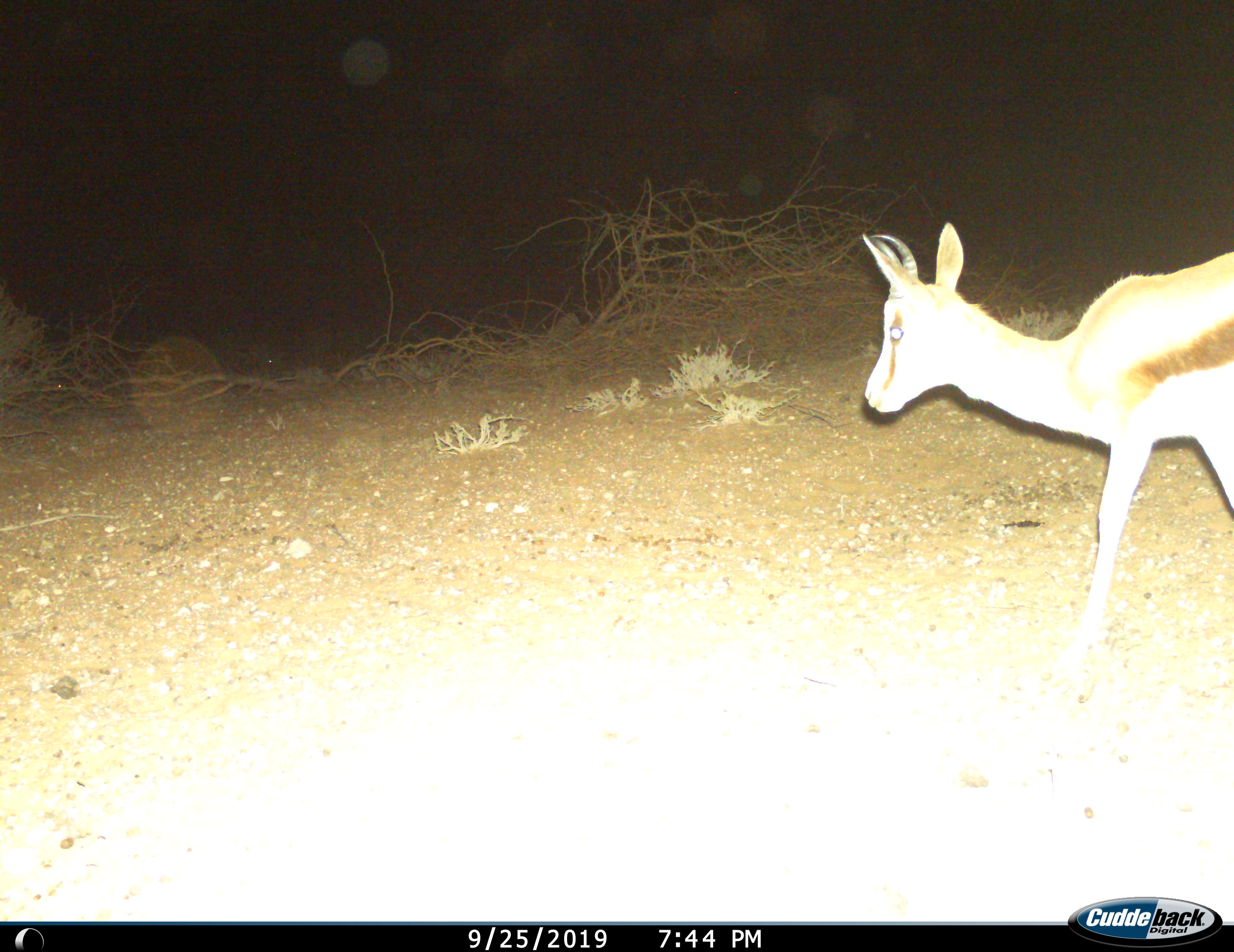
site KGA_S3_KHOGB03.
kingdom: Animalia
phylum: Chordata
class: Mammalia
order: Artiodactyla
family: Bovidae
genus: Antidorcas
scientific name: Antidorcas marsupialis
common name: springbok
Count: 1.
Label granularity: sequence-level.